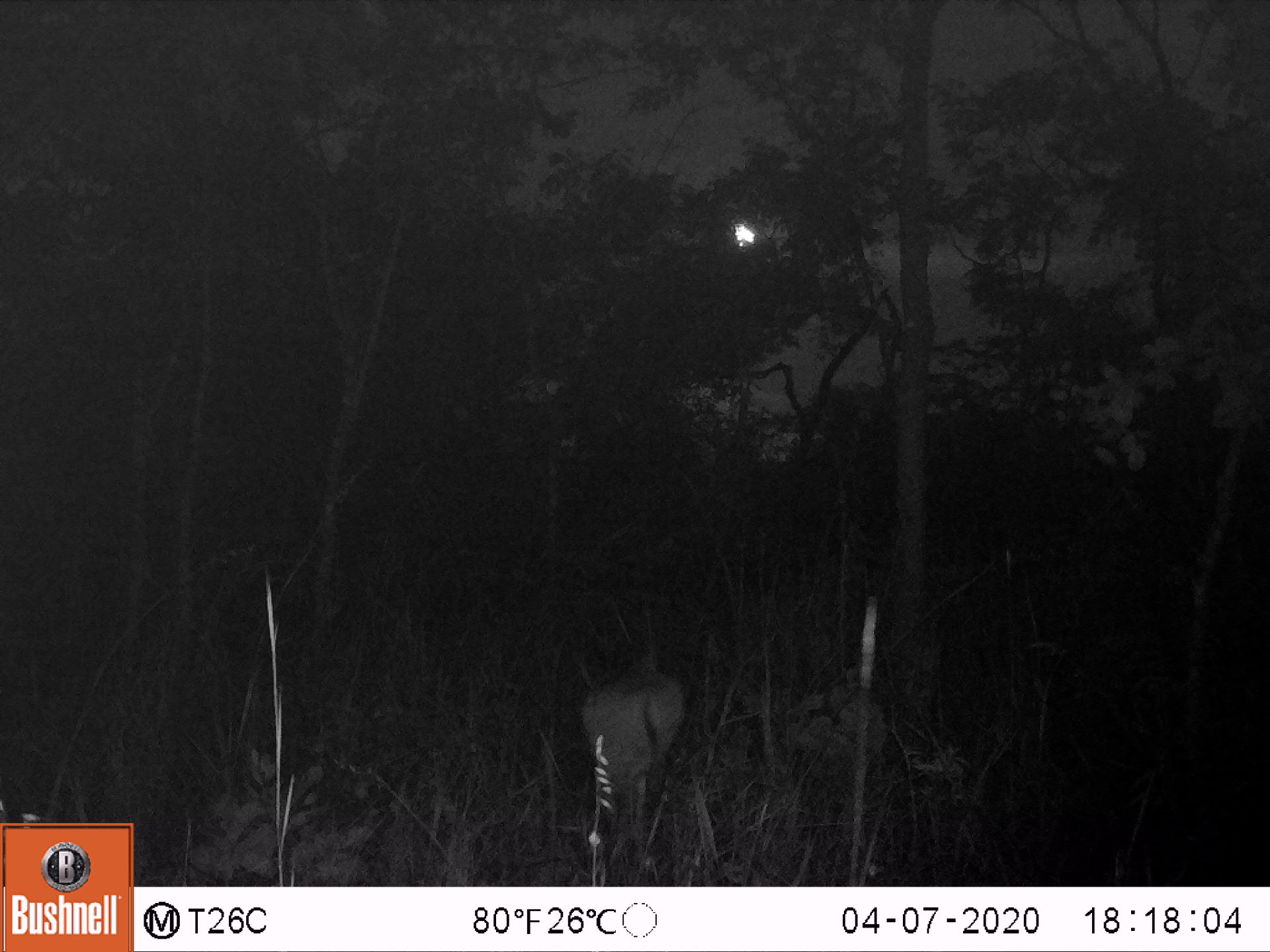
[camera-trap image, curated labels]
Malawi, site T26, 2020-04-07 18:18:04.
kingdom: Animalia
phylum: Chordata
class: Mammalia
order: Artiodactyla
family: Bovidae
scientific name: Antilopinae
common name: small antelope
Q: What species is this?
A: Small antelope (Antilopinae).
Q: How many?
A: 1.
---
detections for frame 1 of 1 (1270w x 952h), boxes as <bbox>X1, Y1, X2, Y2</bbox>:
small antelope: <bbox>532, 620, 719, 873</bbox>